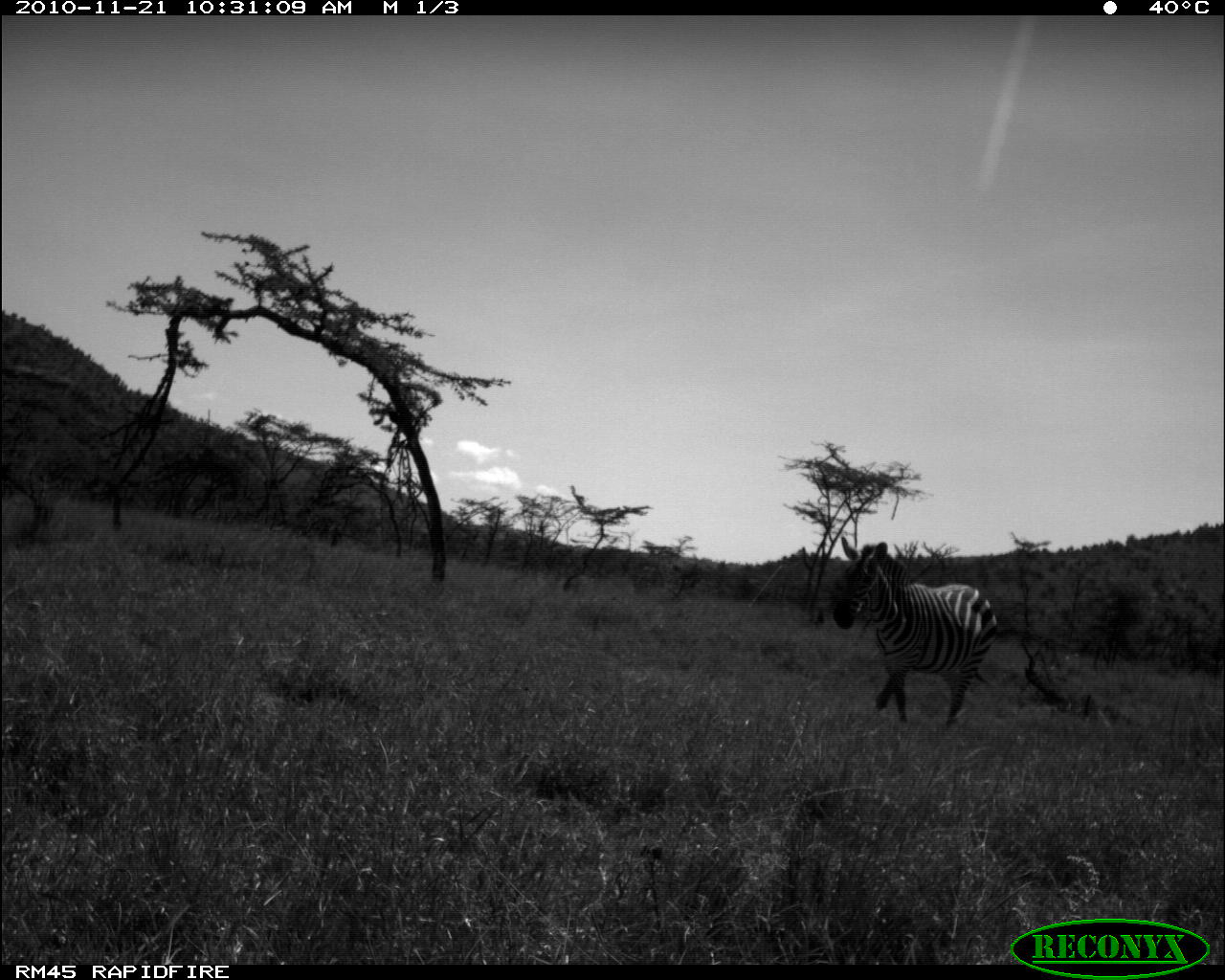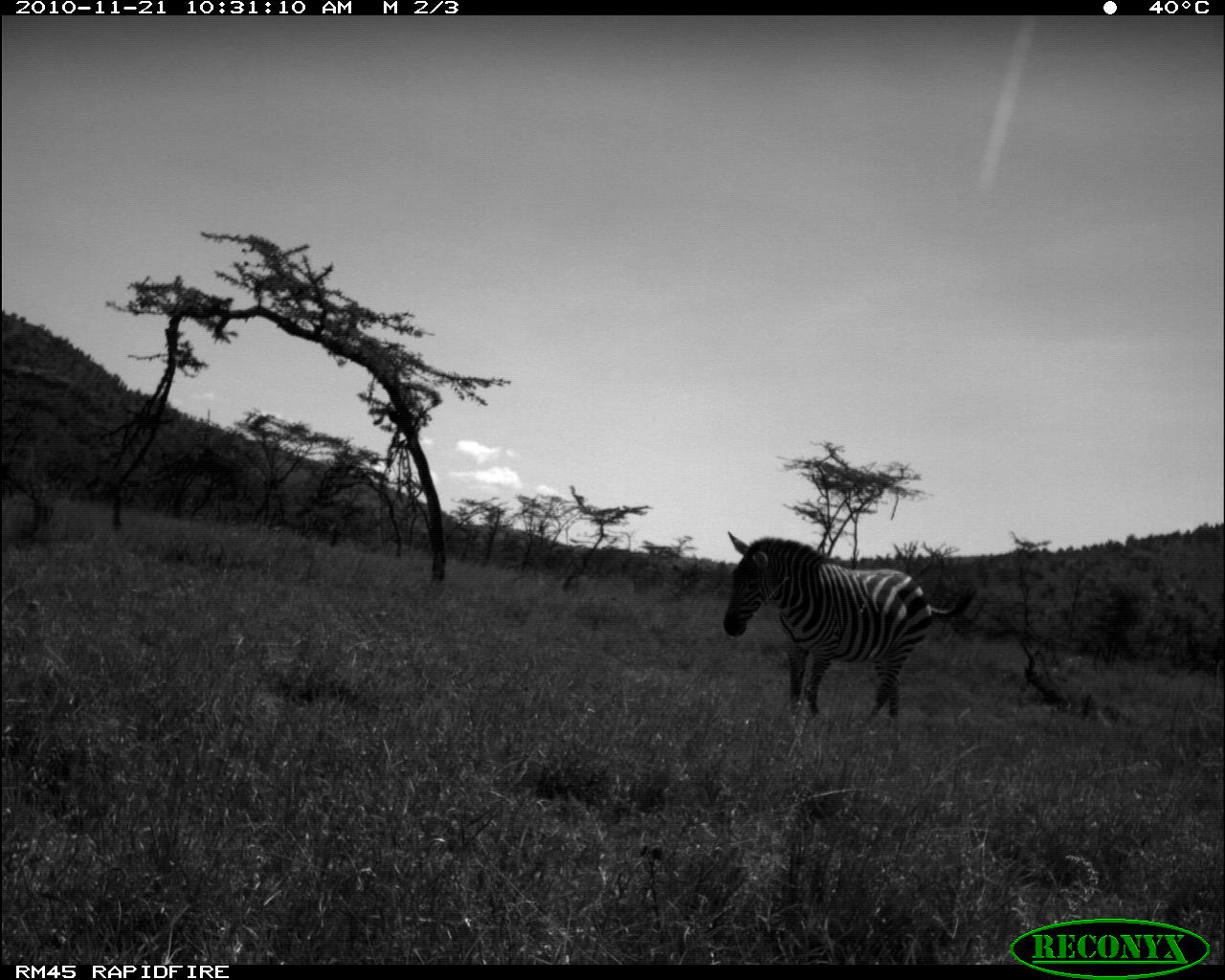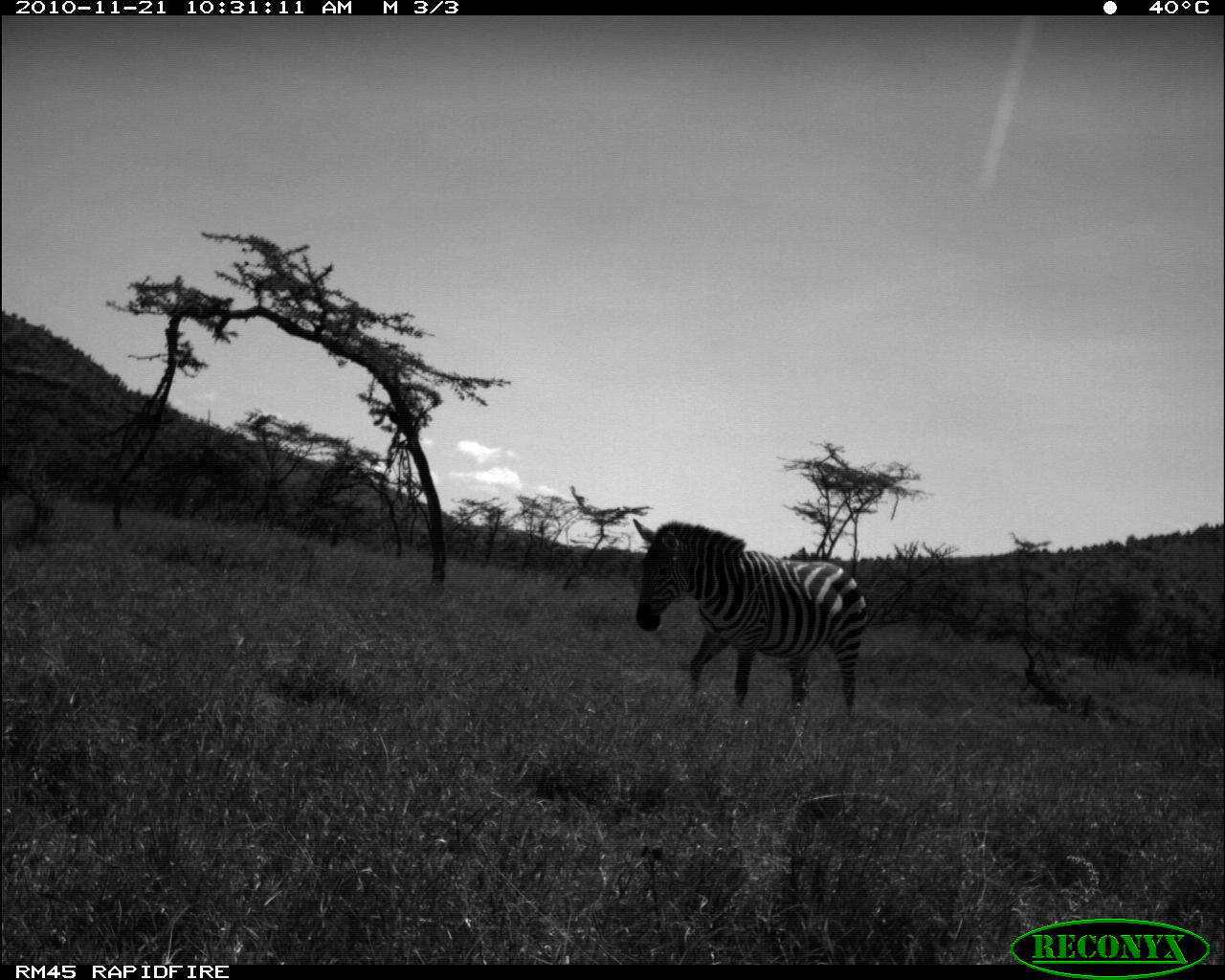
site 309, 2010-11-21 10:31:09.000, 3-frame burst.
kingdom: Animalia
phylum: Chordata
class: Mammalia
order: Perissodactyla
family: Equidae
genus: Equus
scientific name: Equus quagga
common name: plains zebra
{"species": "Equus quagga (plains zebra)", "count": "1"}